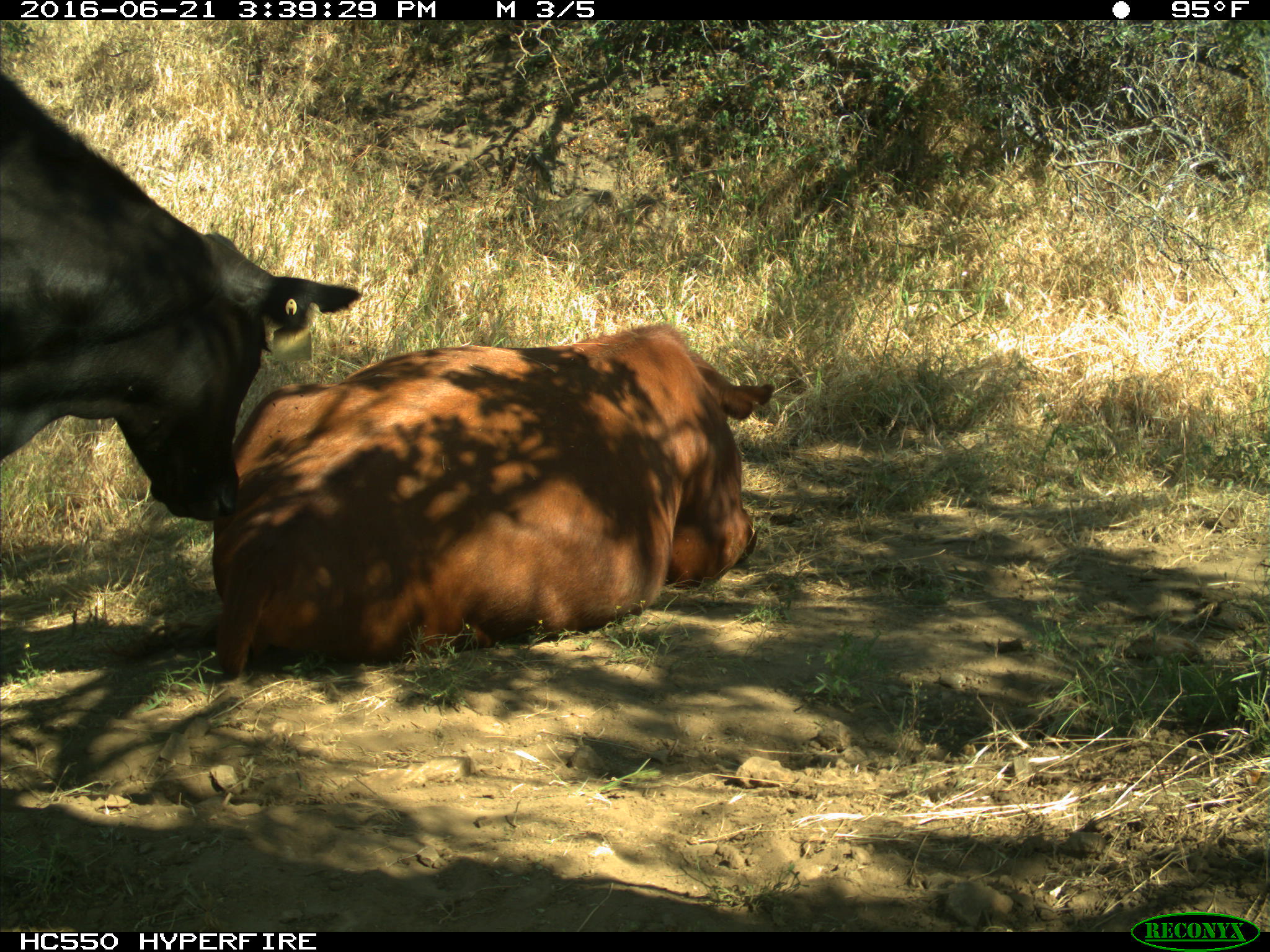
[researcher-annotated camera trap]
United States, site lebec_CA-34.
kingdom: Animalia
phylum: Chordata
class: Mammalia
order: Artiodactyla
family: Bovidae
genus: Bos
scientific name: Bos taurus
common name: domestic cow